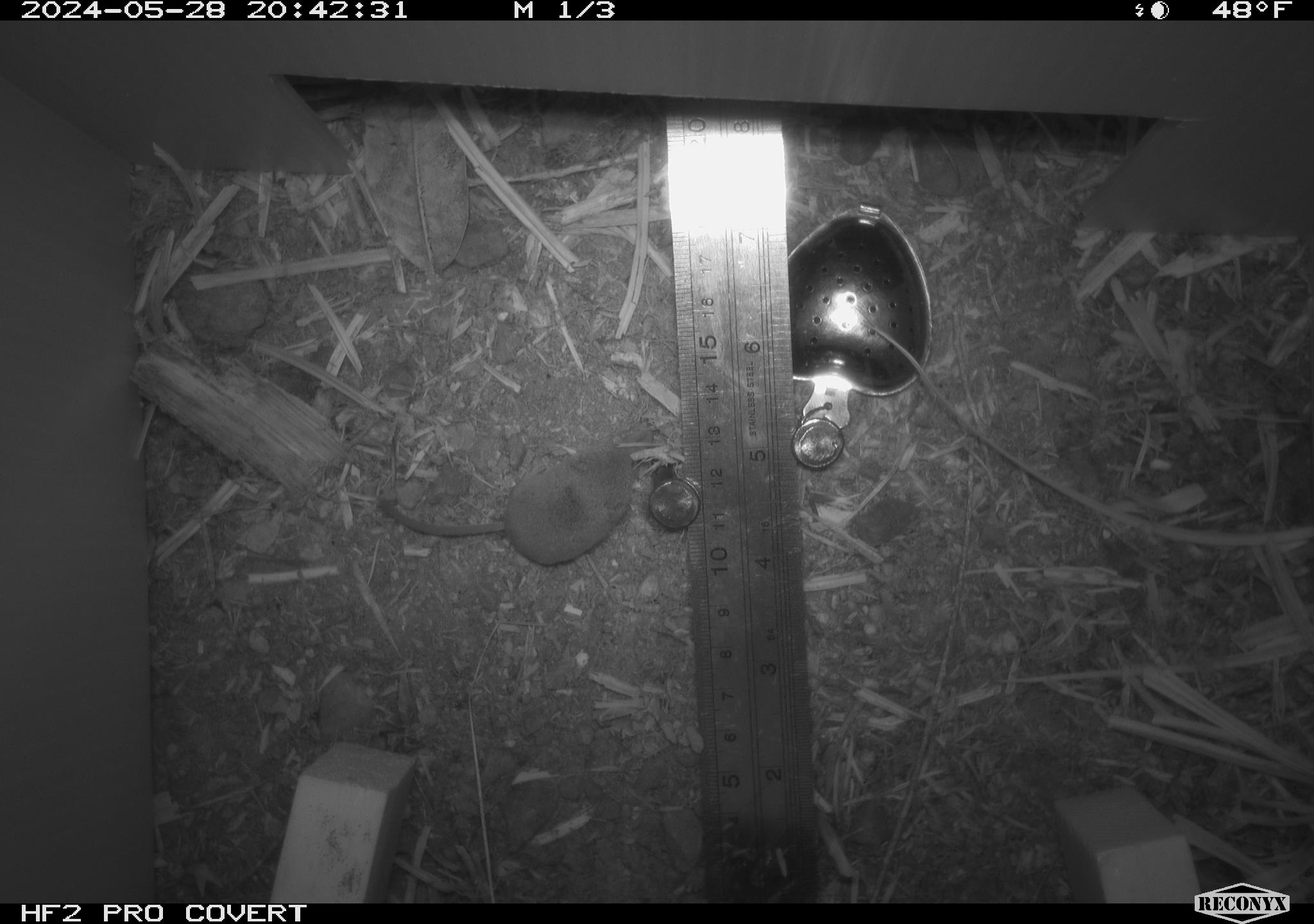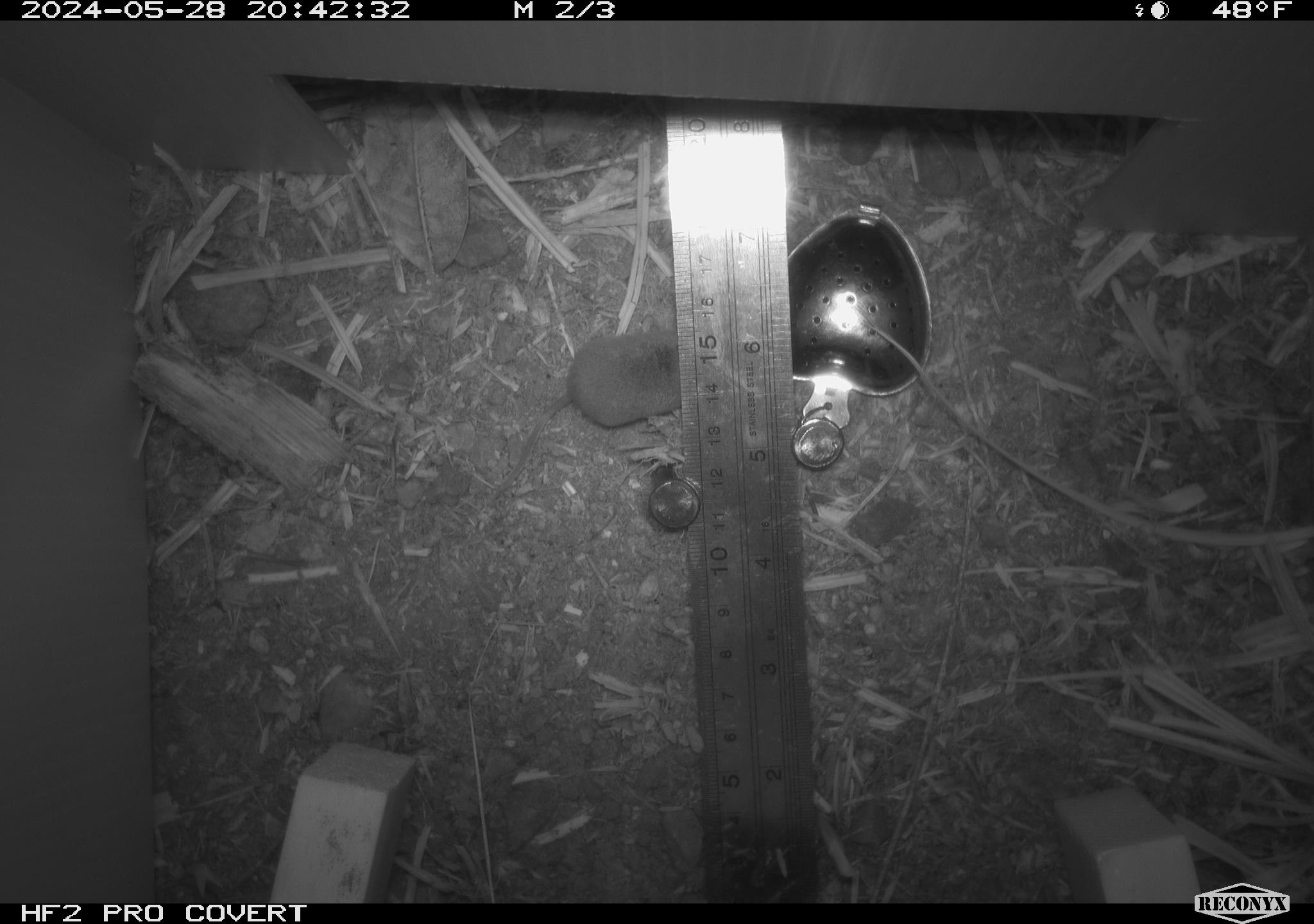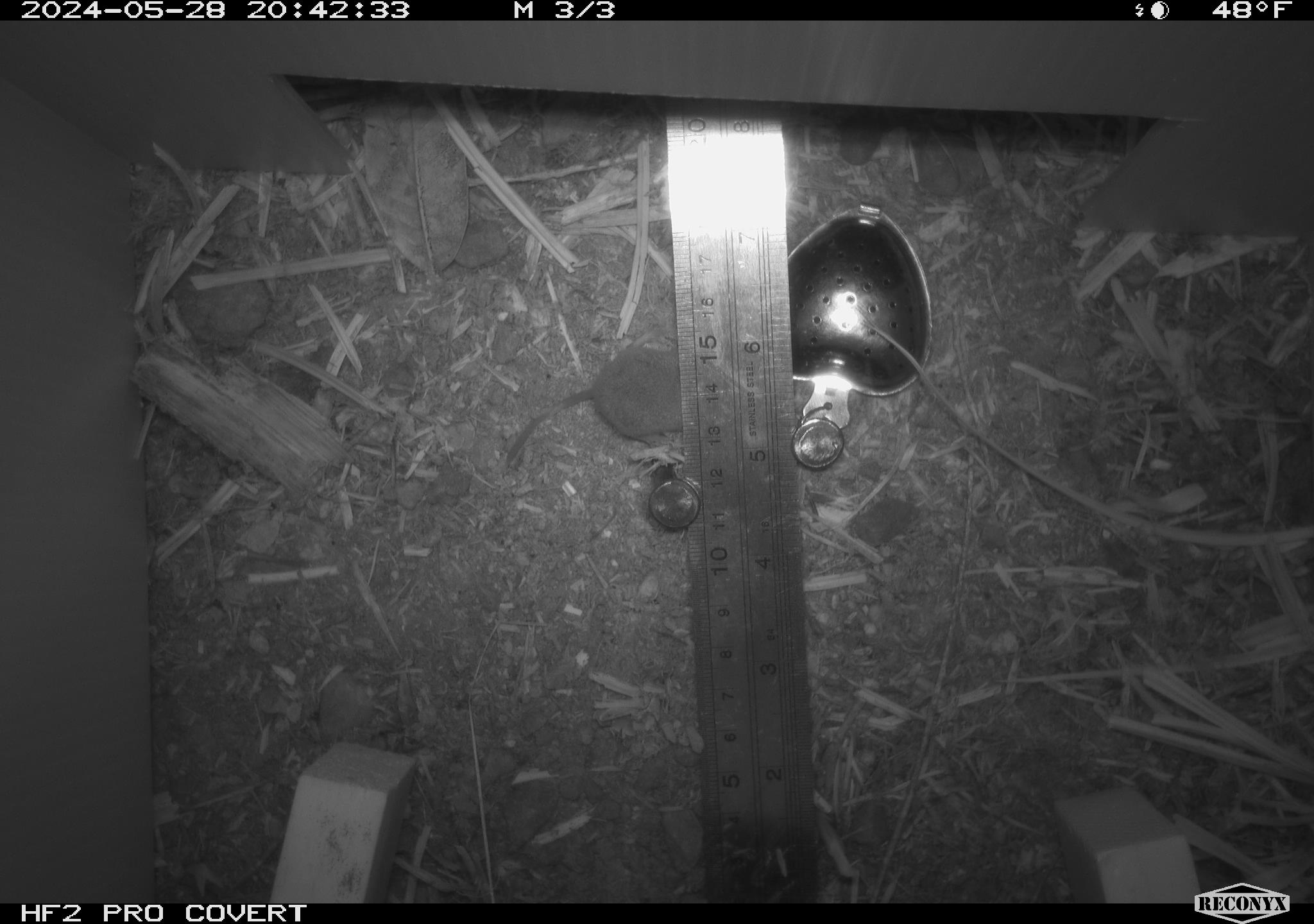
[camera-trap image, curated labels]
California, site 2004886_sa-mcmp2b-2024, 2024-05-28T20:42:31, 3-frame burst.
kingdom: Animalia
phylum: Chordata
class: Mammalia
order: Eulipotyphla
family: Soricidae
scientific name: Soricidae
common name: shrews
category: soricidae family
Soricidae family (shrews) (Soricidae).